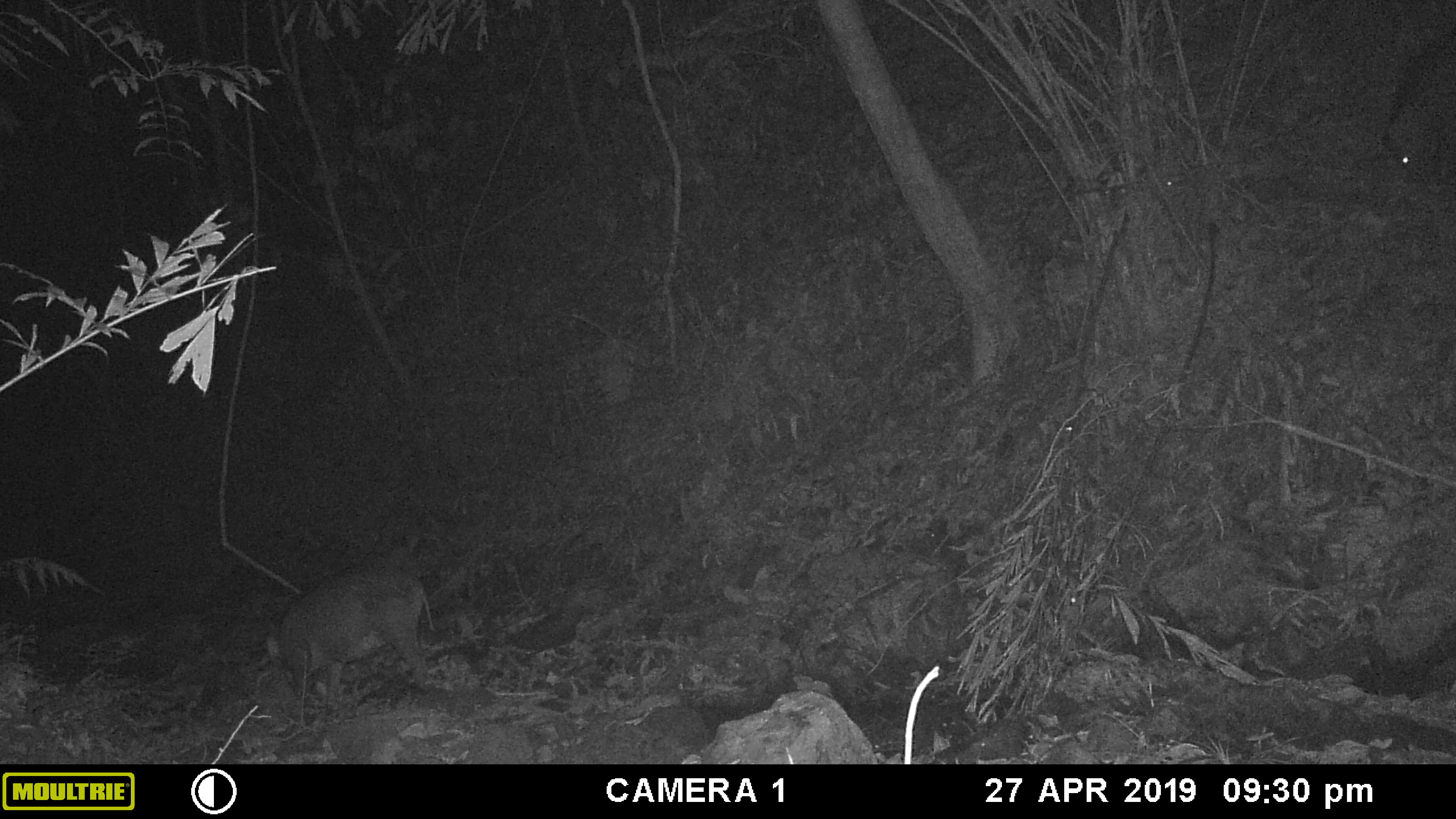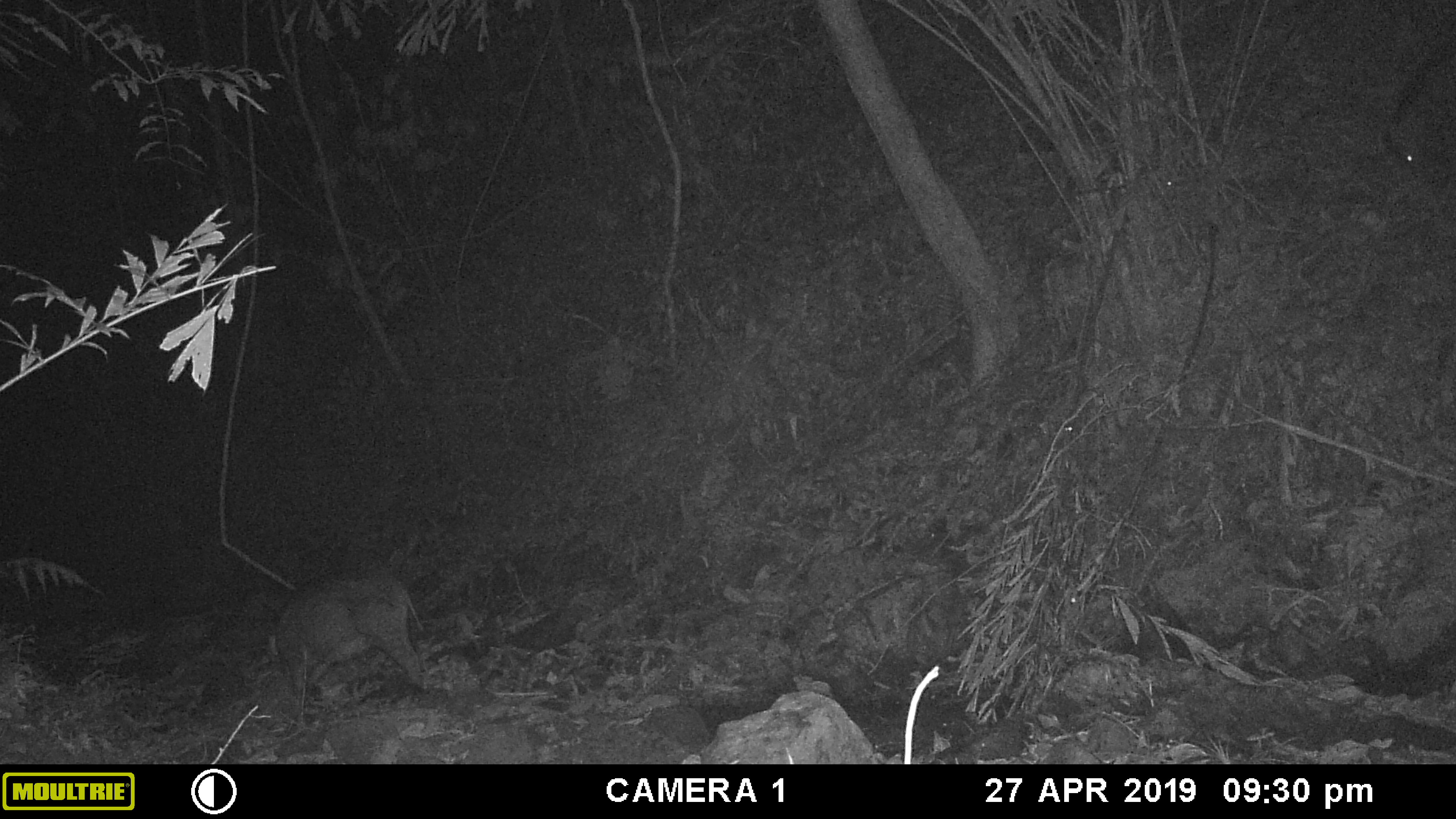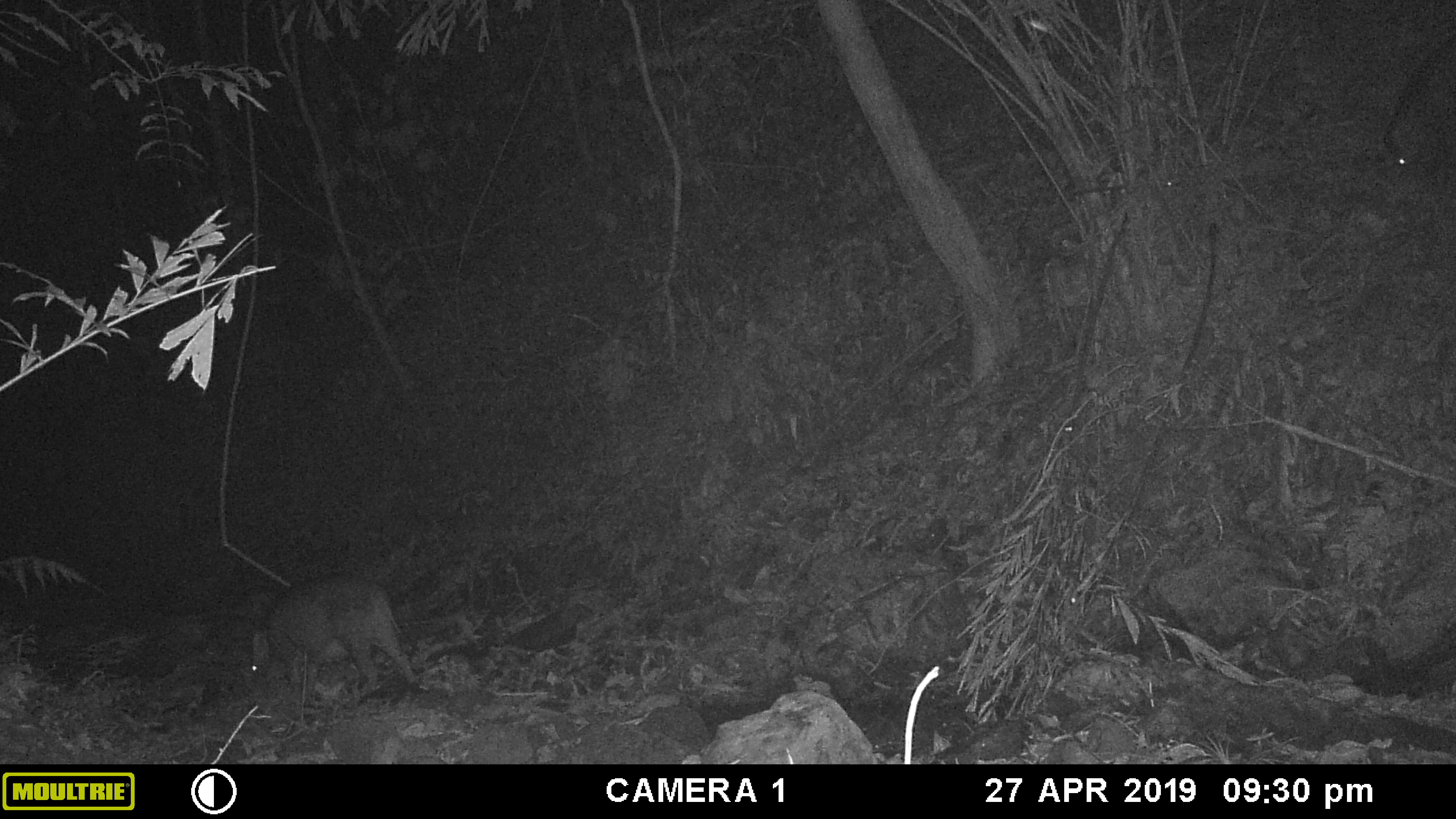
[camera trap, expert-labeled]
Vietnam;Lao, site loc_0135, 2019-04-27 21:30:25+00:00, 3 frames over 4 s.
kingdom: Animalia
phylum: Chordata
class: Mammalia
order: Artiodactyla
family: Suidae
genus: Sus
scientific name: Sus scrofa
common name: eurasian wild pig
Eurasian wild pig (Sus scrofa). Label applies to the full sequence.